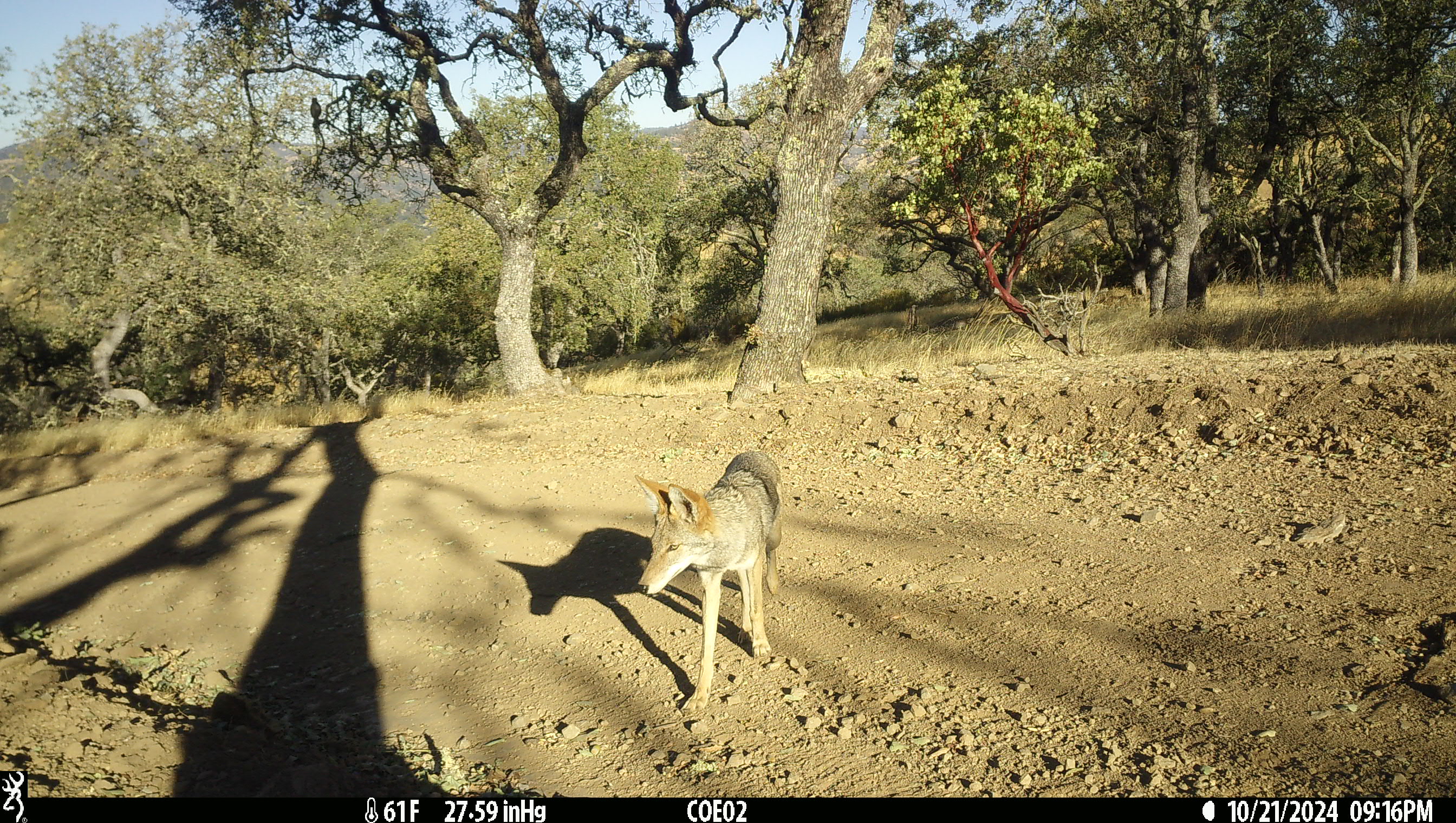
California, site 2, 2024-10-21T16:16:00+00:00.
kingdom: Animalia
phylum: Chordata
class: Mammalia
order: Carnivora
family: Canidae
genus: Canis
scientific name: Canis latrans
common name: coyote